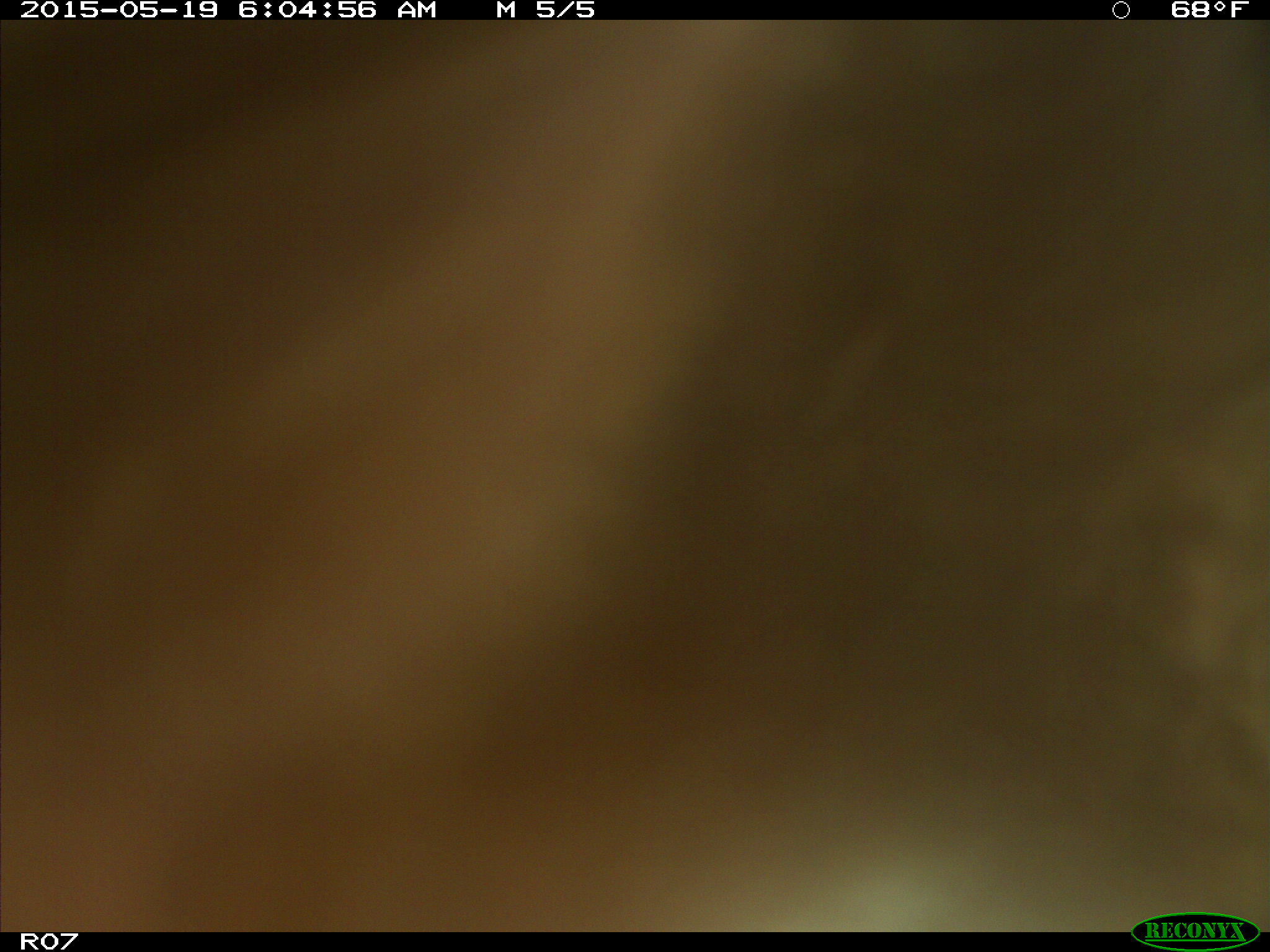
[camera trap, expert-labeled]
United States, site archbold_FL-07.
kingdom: Animalia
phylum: Chordata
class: Mammalia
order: Artiodactyla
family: Bovidae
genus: Bos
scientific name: Bos taurus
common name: domestic cow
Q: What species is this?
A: Bos taurus (domestic cow).